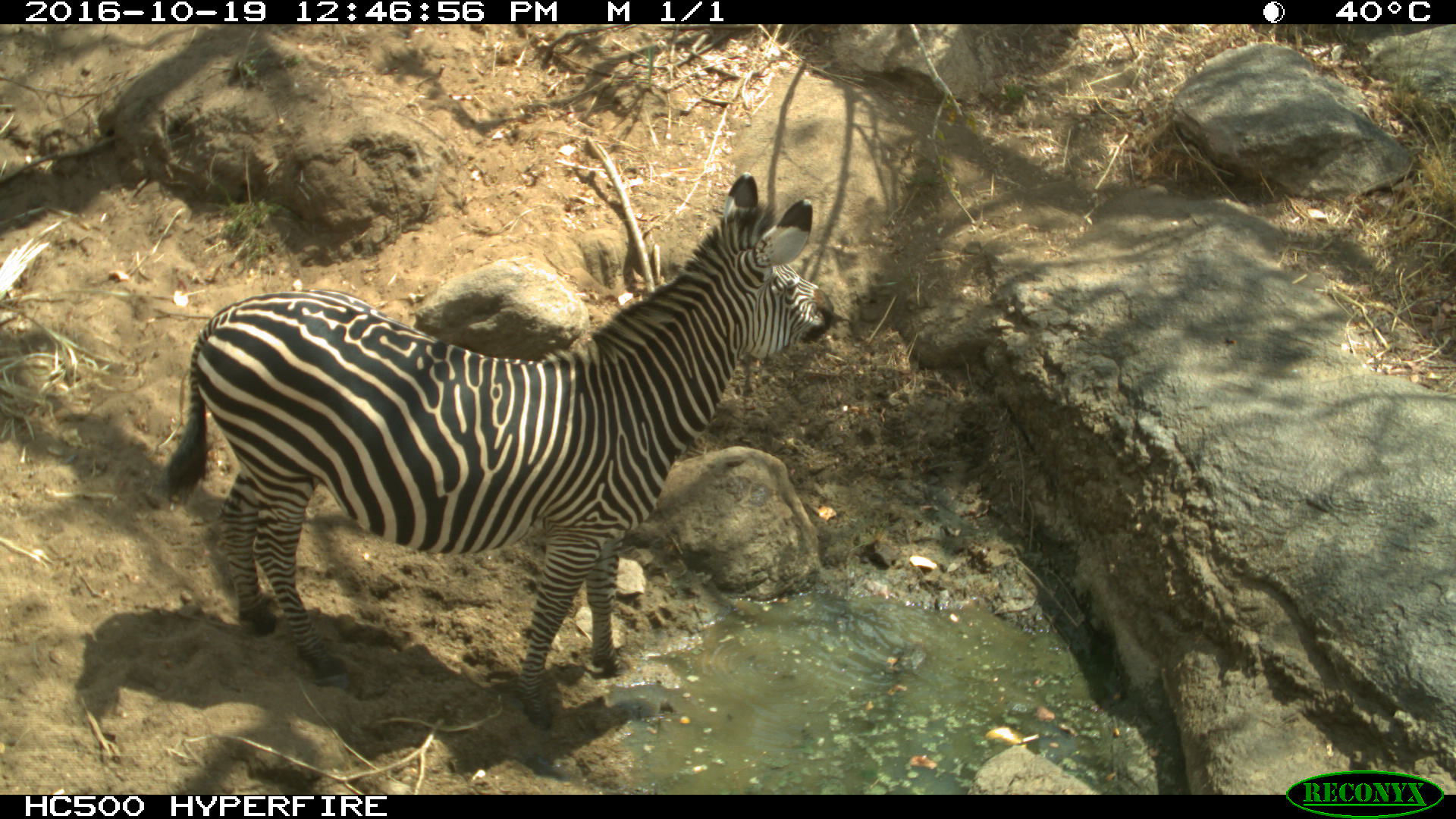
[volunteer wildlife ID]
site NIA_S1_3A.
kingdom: Animalia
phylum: Chordata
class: Mammalia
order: Perissodactyla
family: Equidae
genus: Equus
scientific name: Equus quagga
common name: plains zebra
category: zebraplains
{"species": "zebraplains (plains zebra) (Equus quagga)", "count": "1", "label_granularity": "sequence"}